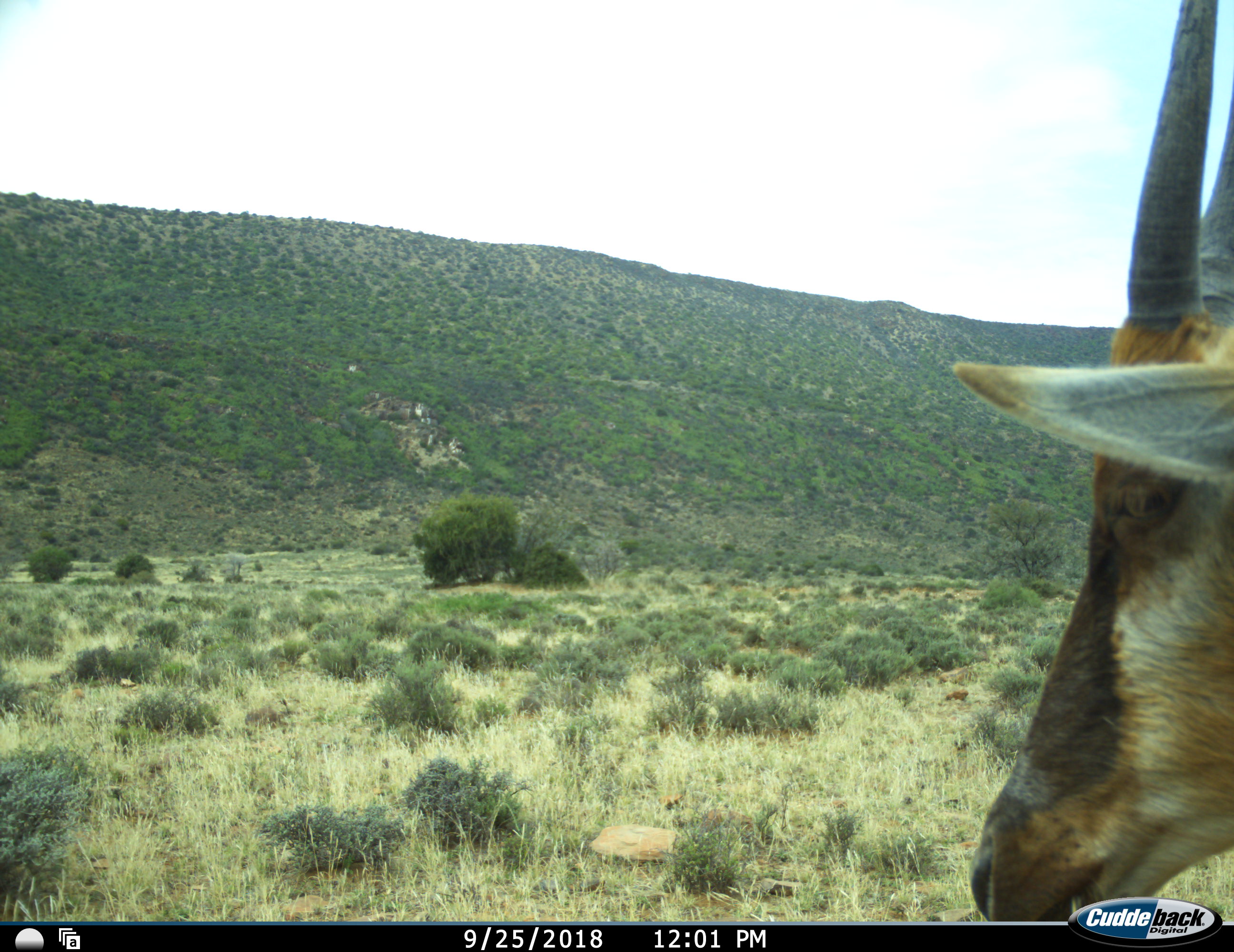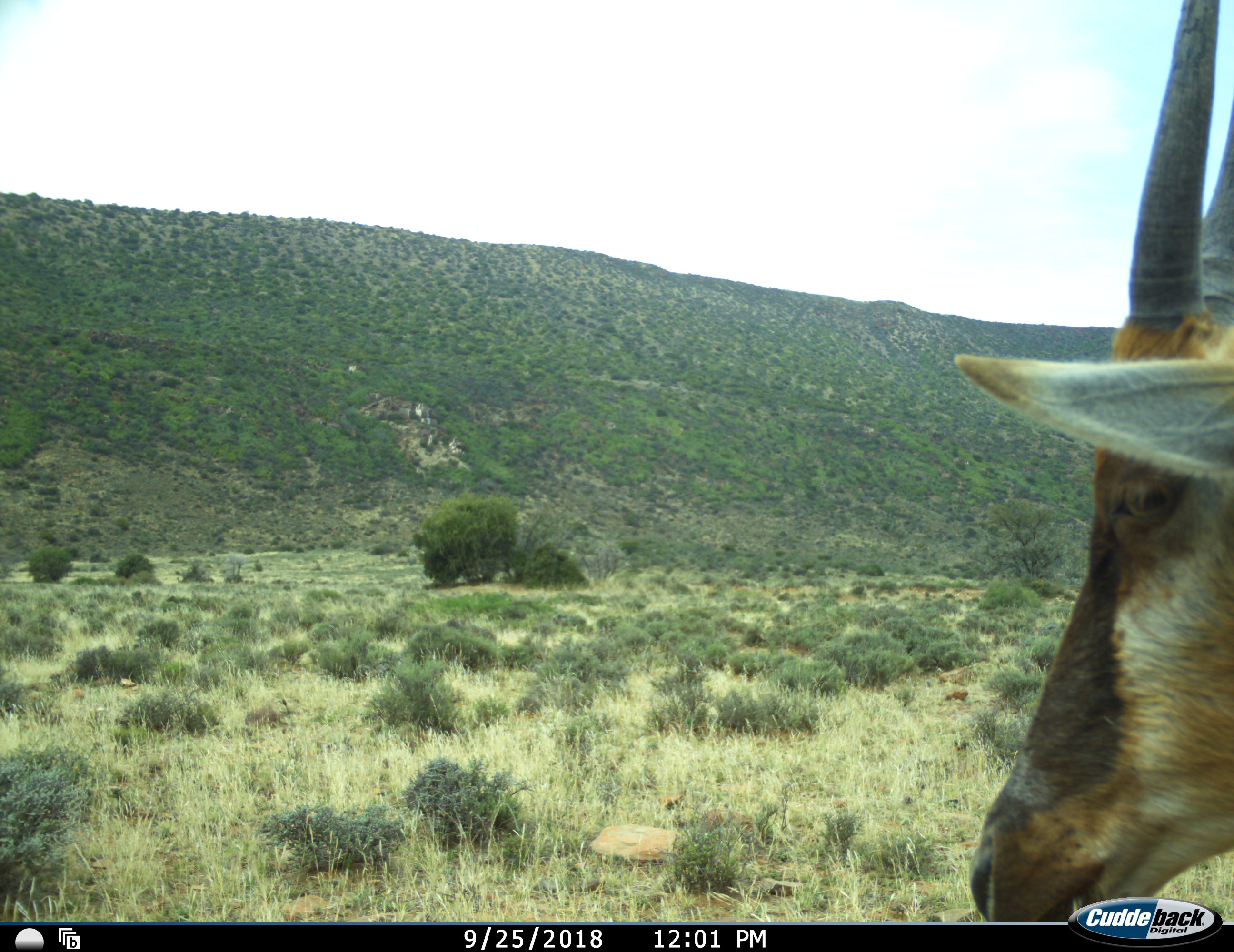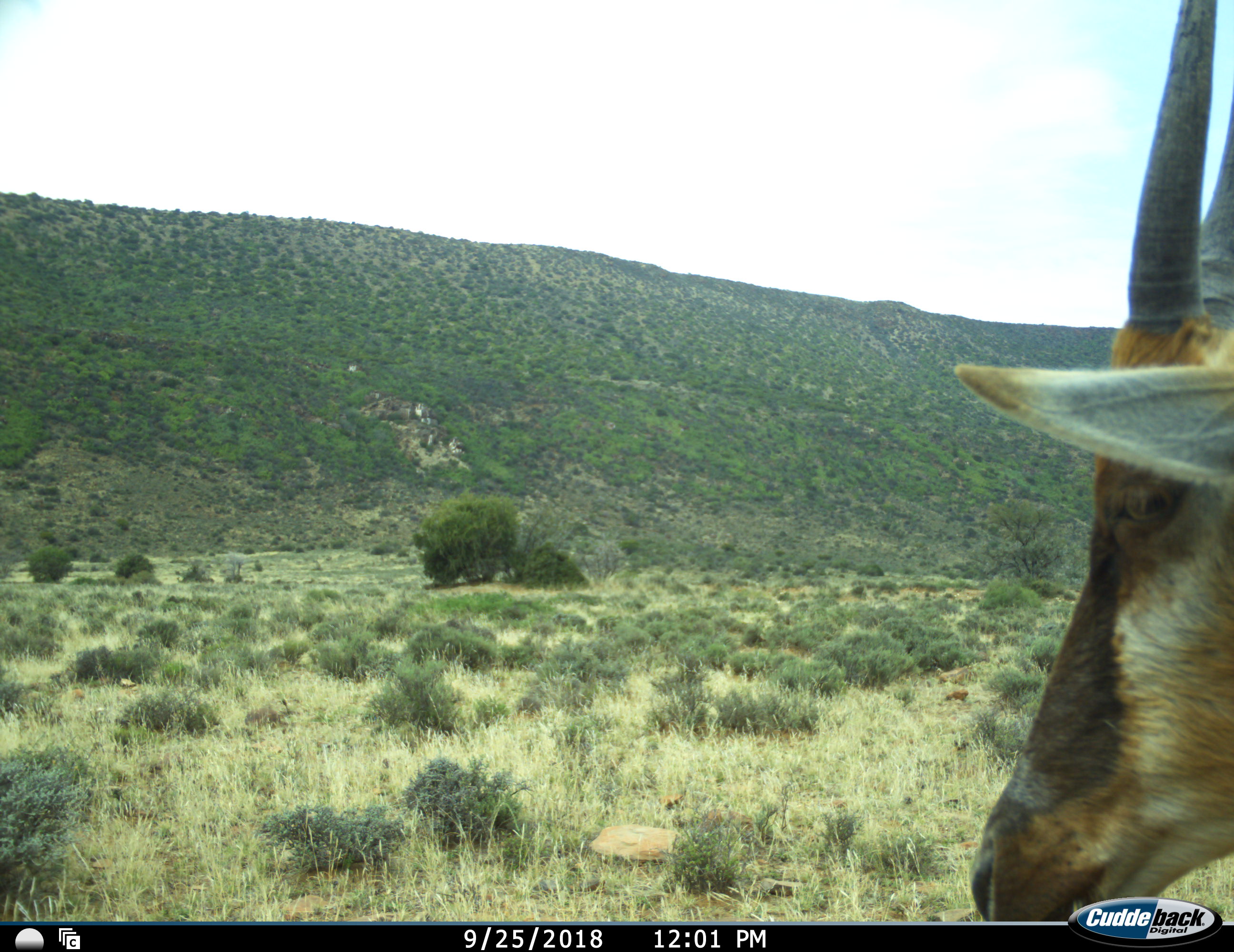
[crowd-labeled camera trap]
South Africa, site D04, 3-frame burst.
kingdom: Animalia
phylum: Chordata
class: Mammalia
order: Artiodactyla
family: Bovidae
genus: Alcelaphus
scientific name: Alcelaphus buselaphus caama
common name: red hartebeest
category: hartebeestred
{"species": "hartebeestred (red hartebeest) (Alcelaphus buselaphus caama)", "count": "1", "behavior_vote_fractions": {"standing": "100%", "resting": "0%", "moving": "0%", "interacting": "0%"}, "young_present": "0%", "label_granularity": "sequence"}